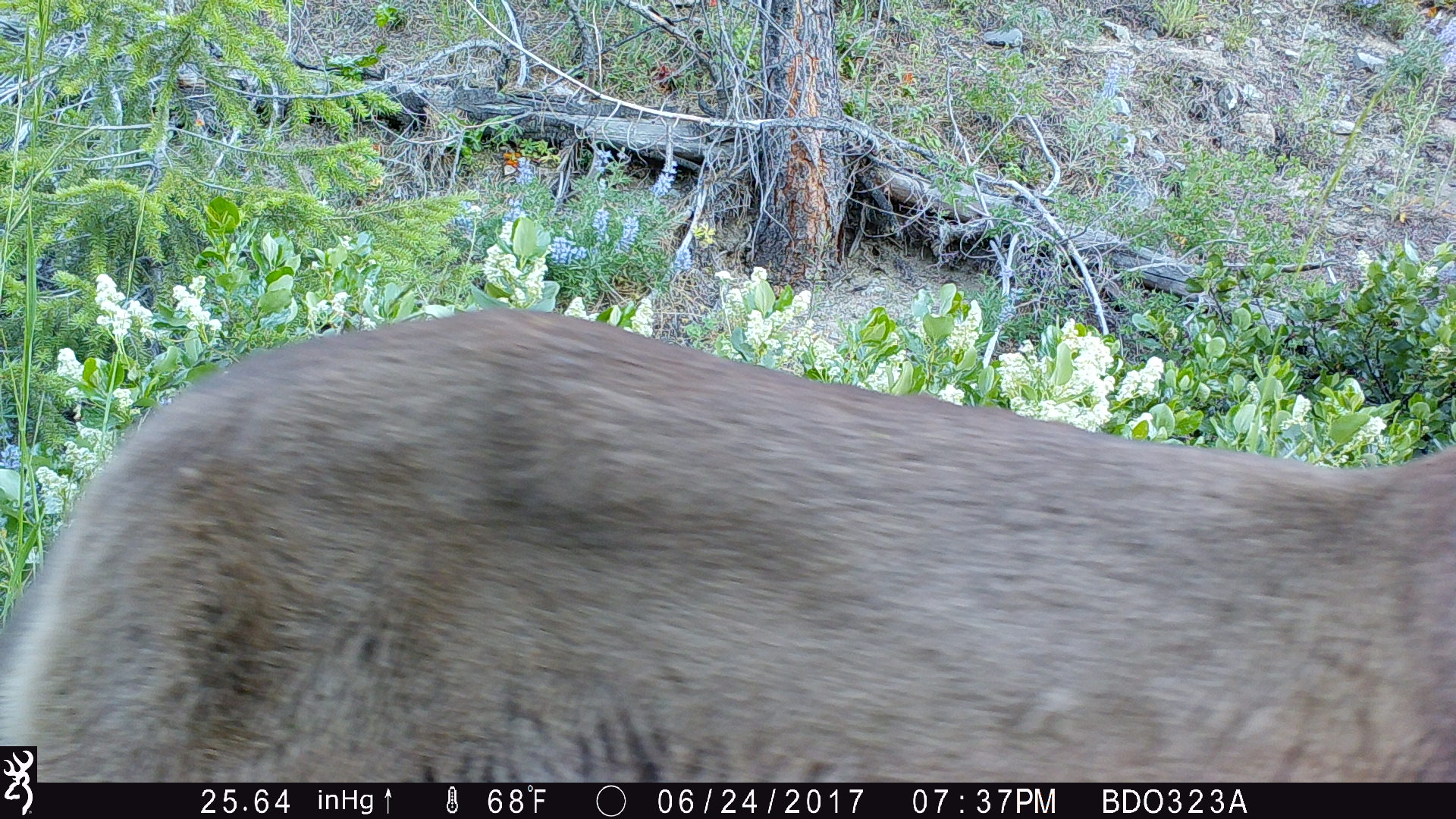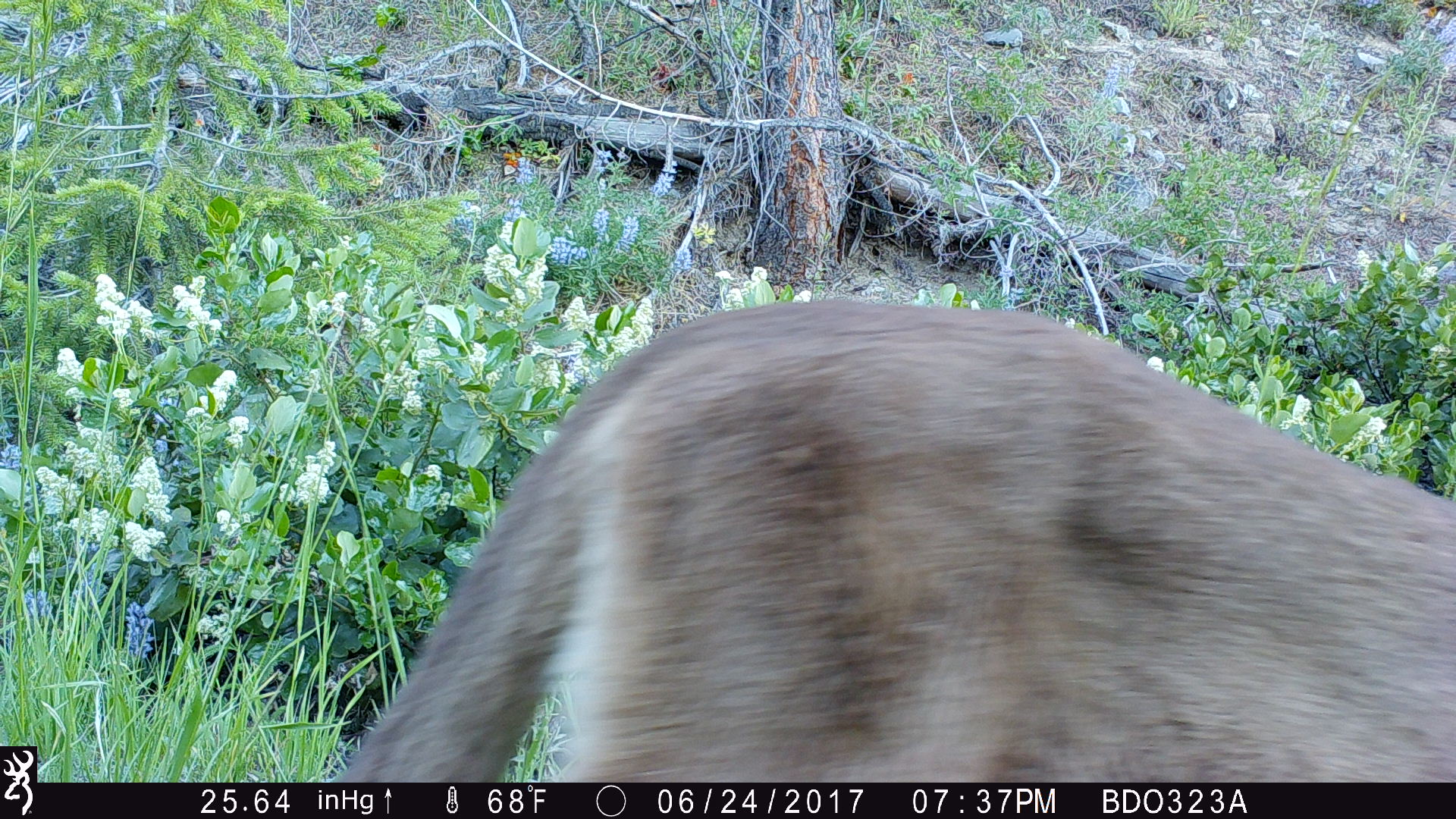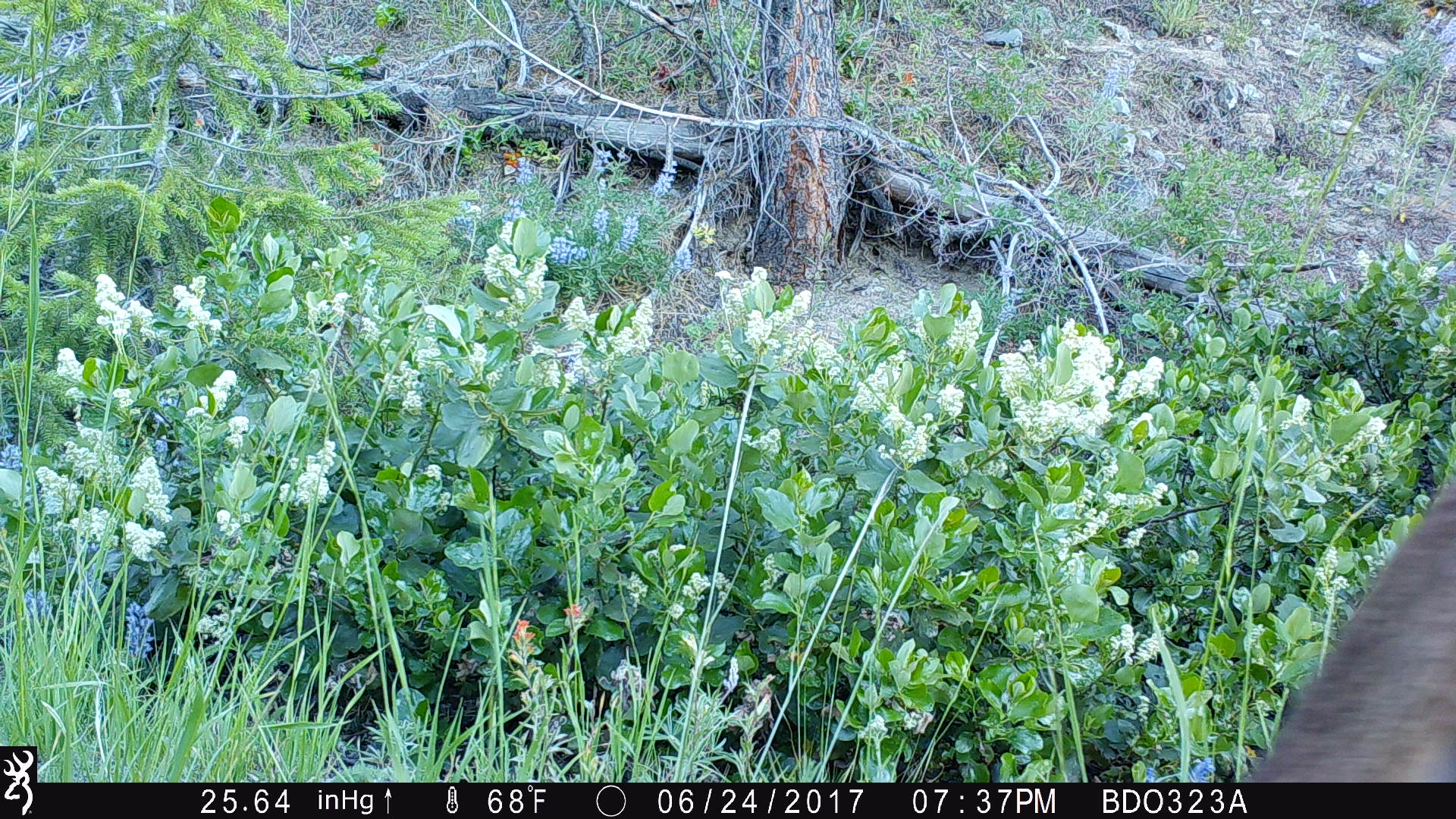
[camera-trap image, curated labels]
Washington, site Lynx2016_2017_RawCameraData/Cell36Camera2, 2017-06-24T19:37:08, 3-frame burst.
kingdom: Animalia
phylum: Chordata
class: Mammalia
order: Carnivora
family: Felidae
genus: Puma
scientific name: Puma concolor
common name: mountain lion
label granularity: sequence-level